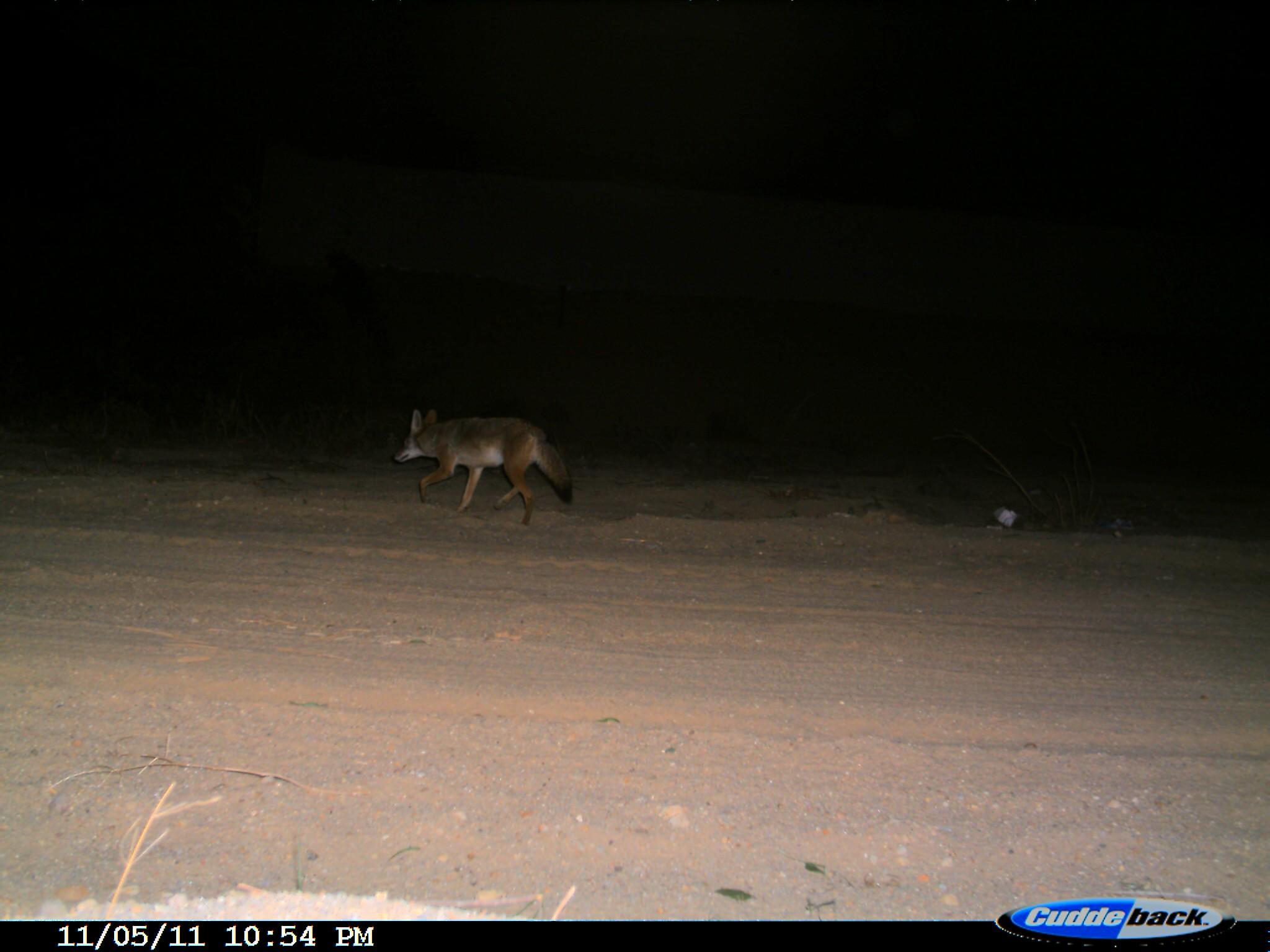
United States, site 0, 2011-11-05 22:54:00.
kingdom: Animalia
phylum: Chordata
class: Mammalia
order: Carnivora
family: Canidae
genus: Canis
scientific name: Canis latrans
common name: coyote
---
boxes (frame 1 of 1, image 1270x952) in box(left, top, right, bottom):
coyote: box(387, 400, 586, 536)